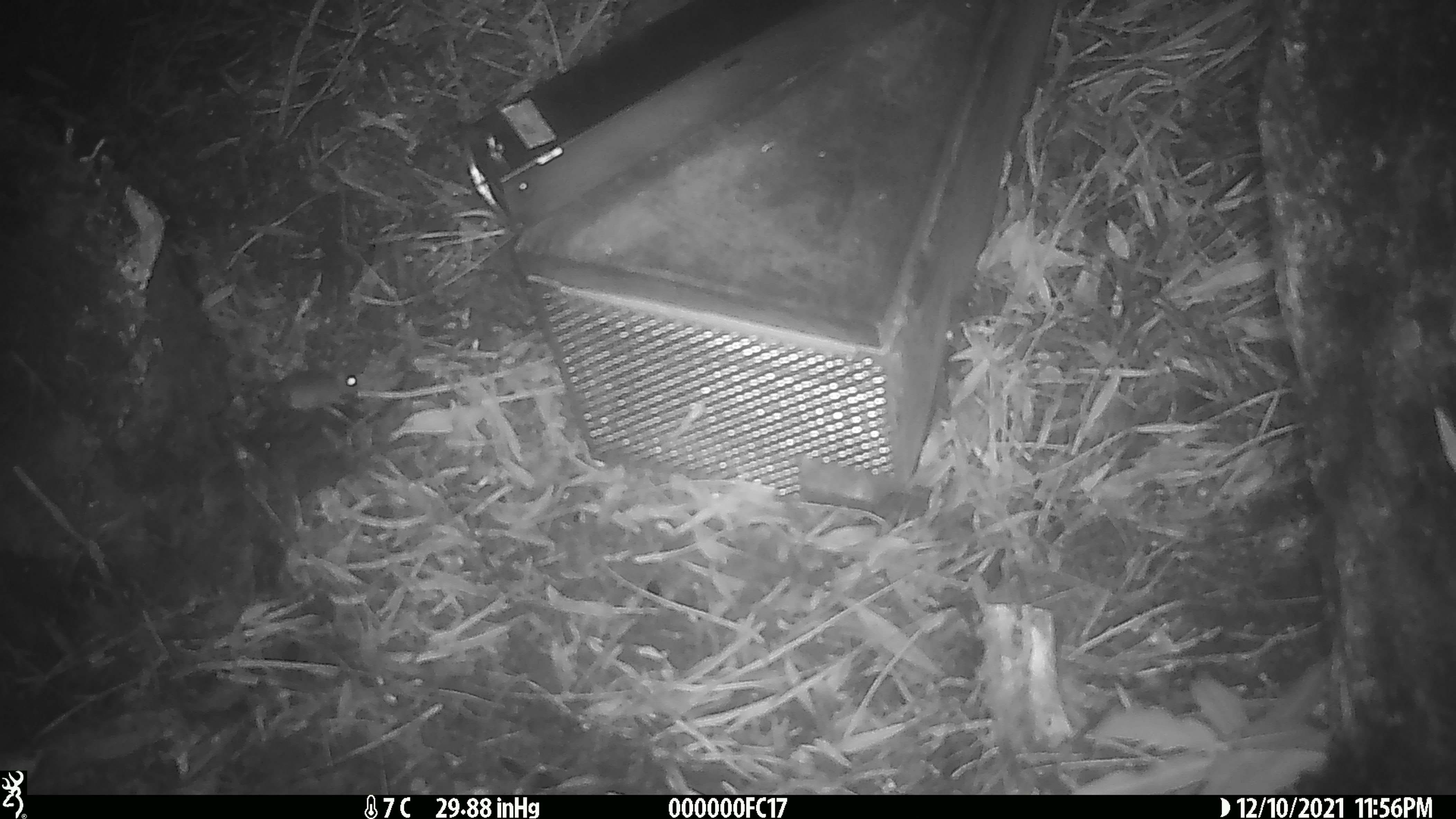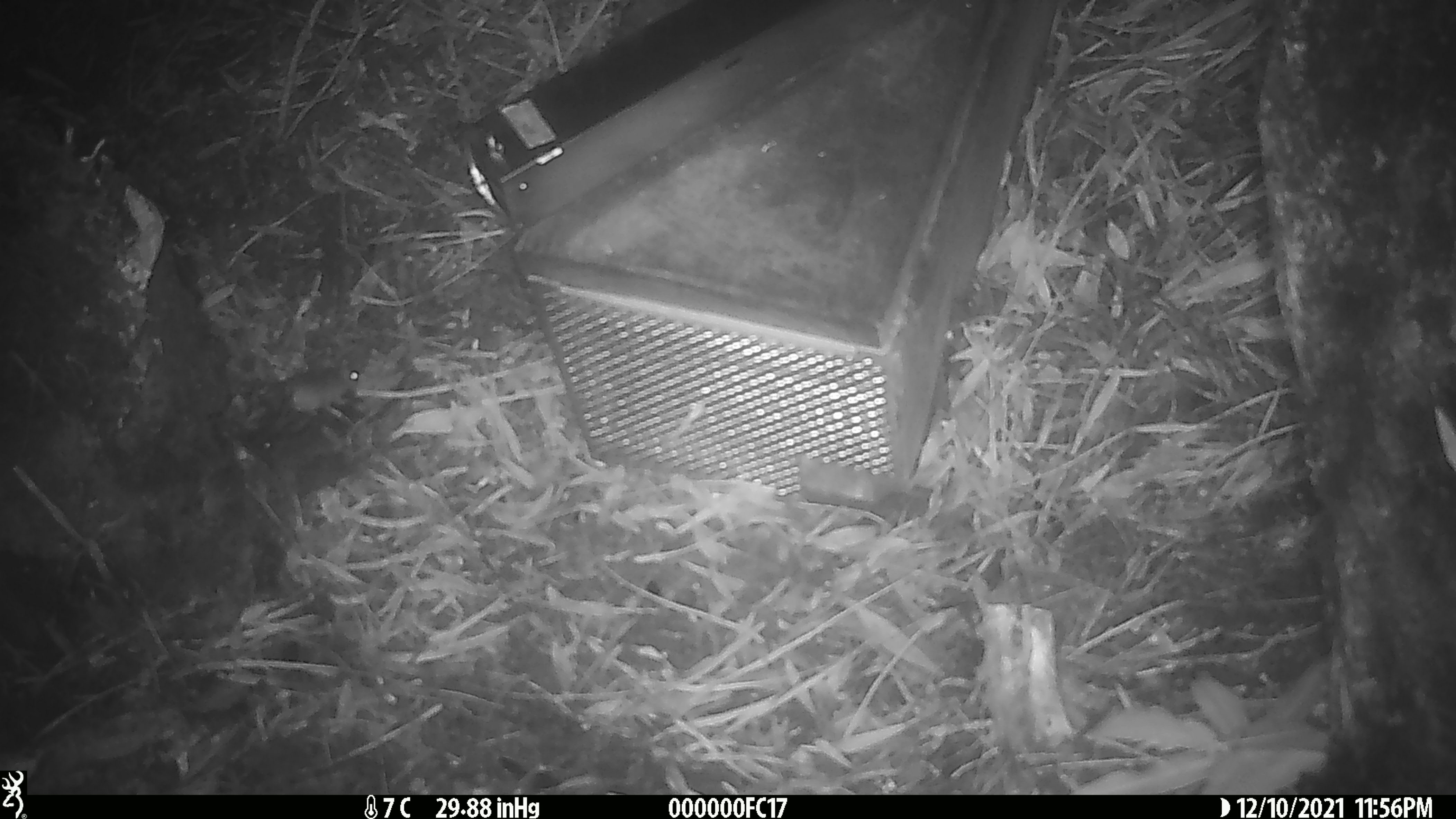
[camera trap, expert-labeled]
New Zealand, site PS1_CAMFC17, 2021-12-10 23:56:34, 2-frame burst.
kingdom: Animalia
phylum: Chordata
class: Mammalia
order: Rodentia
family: Muridae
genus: Mus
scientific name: Mus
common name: mouse